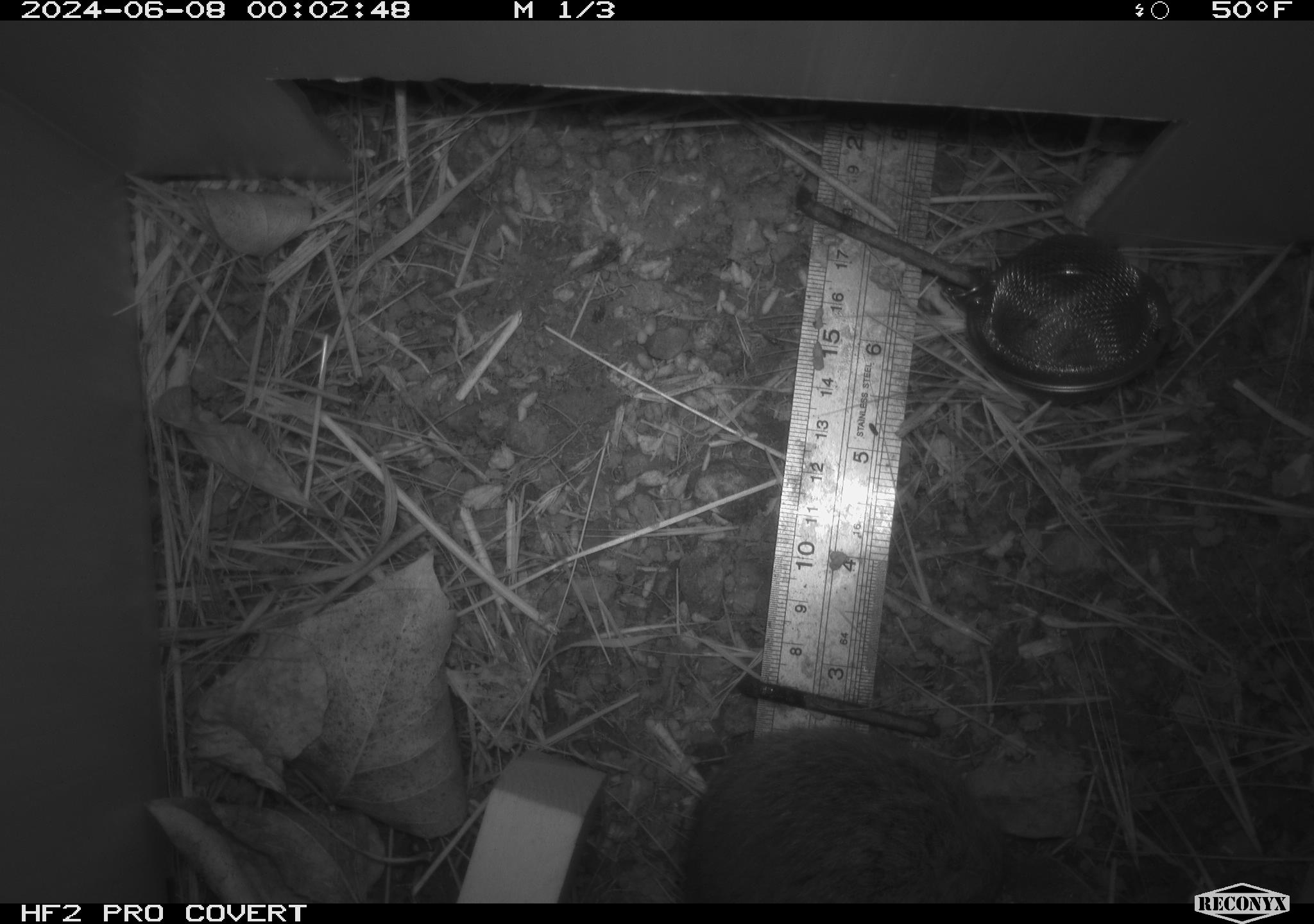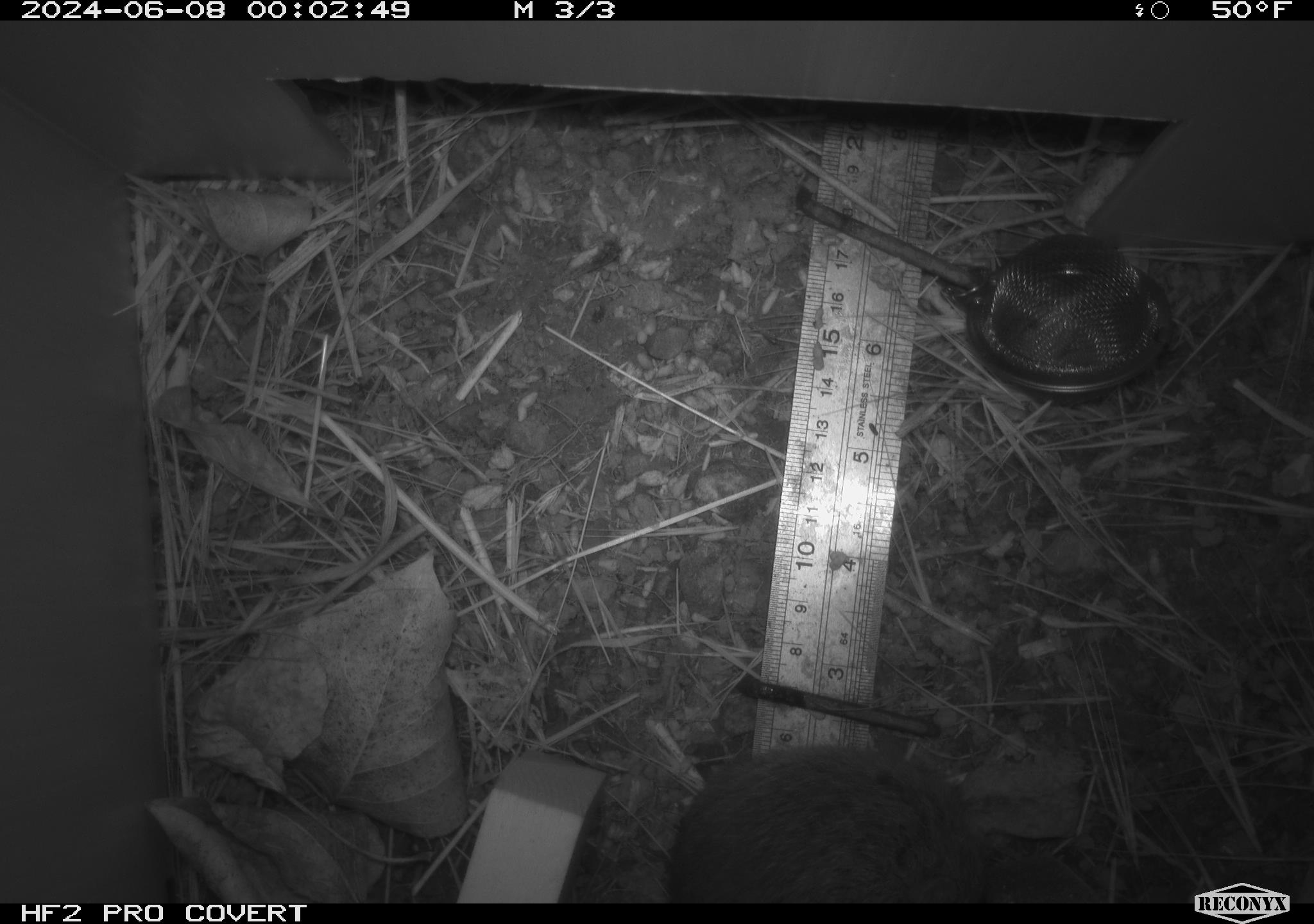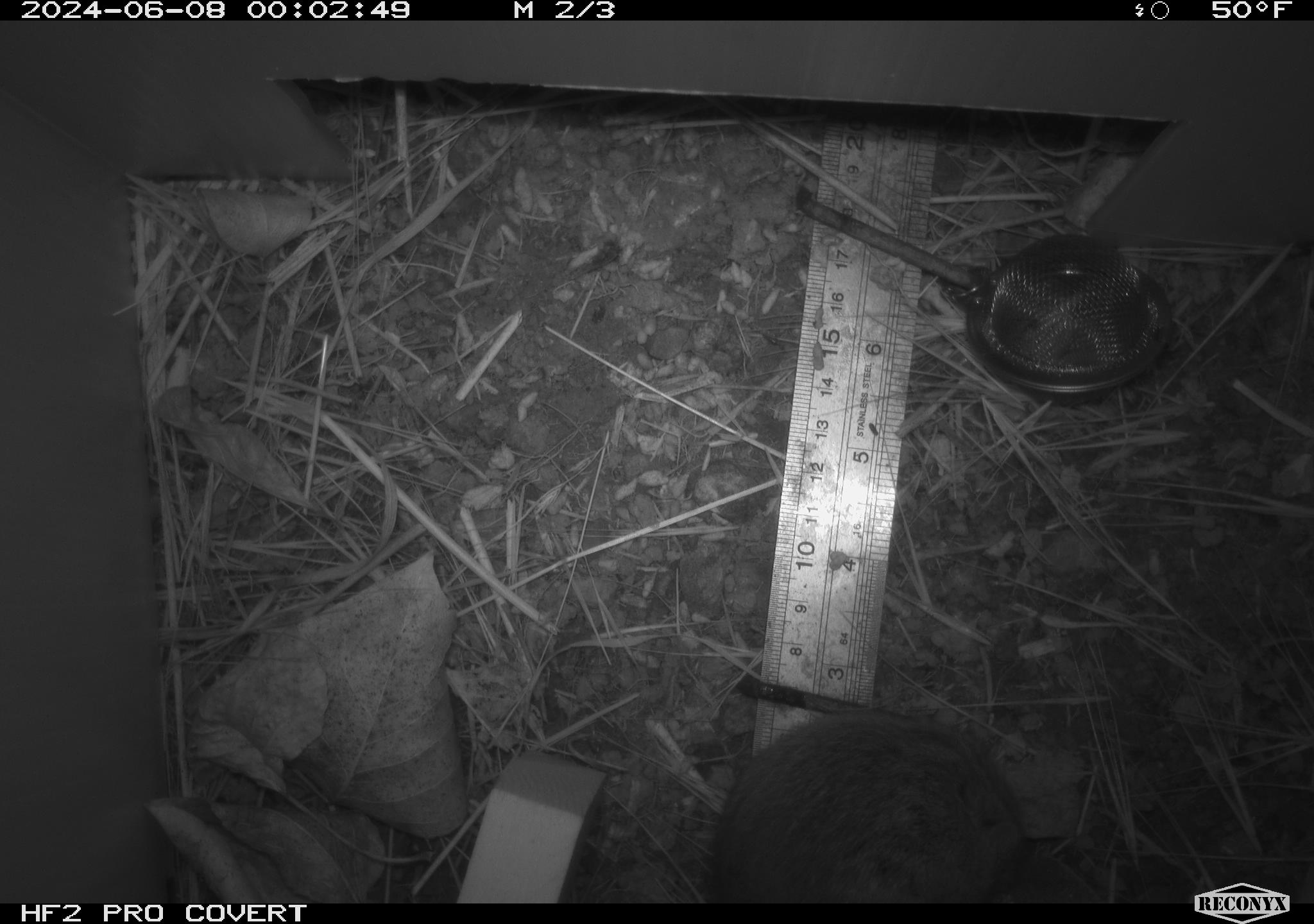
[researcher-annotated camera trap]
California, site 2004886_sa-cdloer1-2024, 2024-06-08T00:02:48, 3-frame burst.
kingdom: Animalia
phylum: Chordata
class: Mammalia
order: Rodentia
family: Cricetidae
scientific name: Arvicolinae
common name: voles, lemmings, and muskrats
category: arvicolinae subfamily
Arvicolinae subfamily (voles, lemmings, and muskrats) (Arvicolinae).